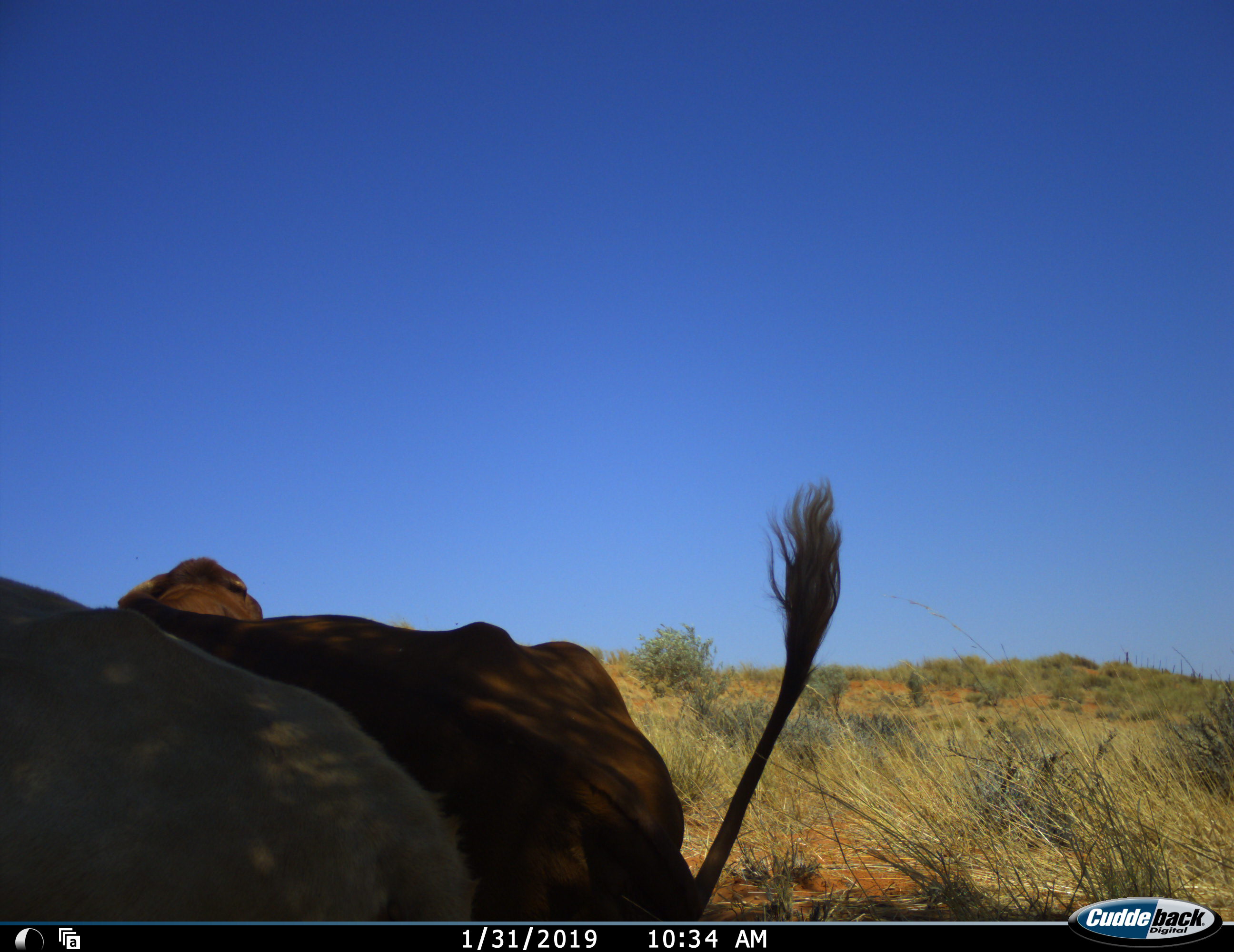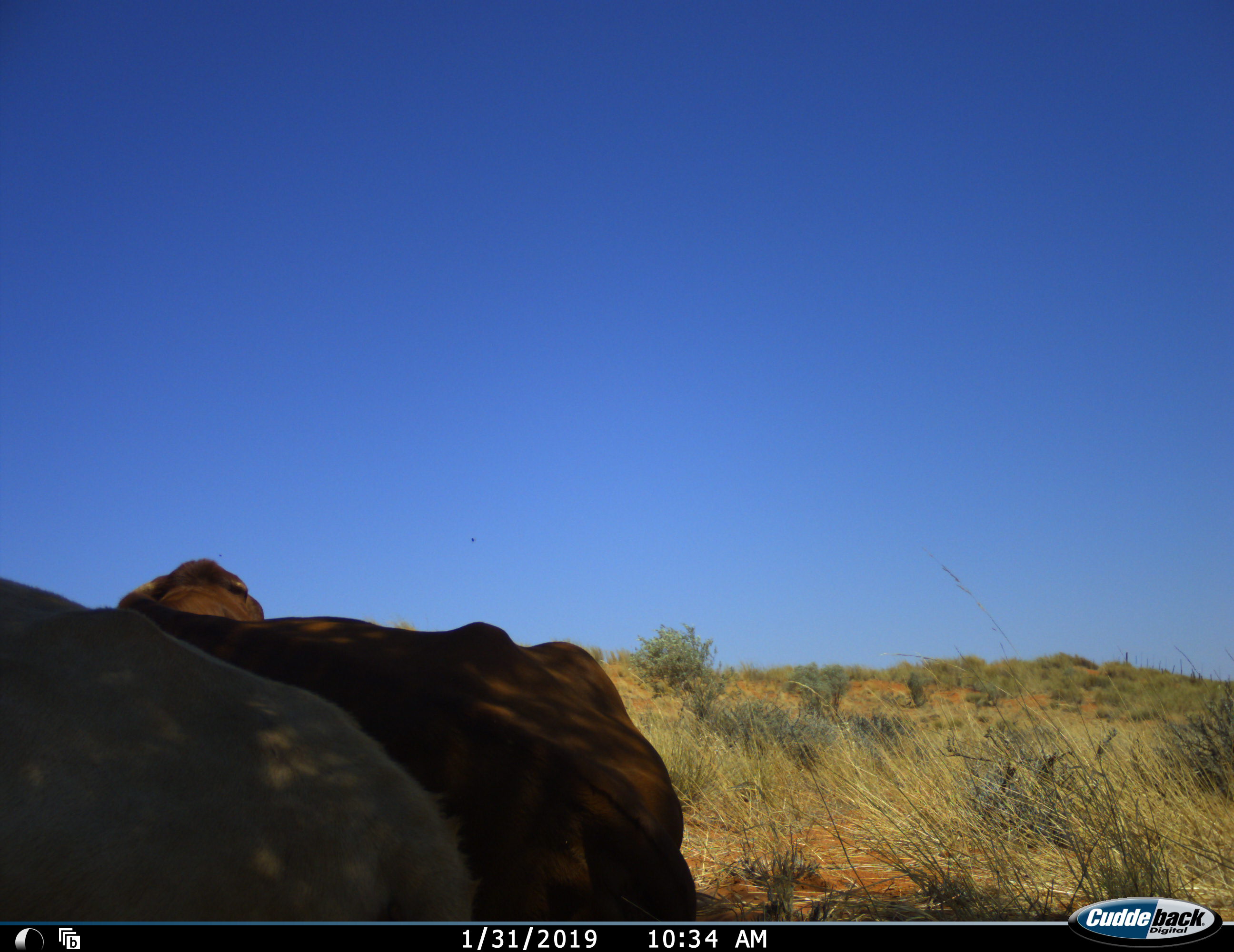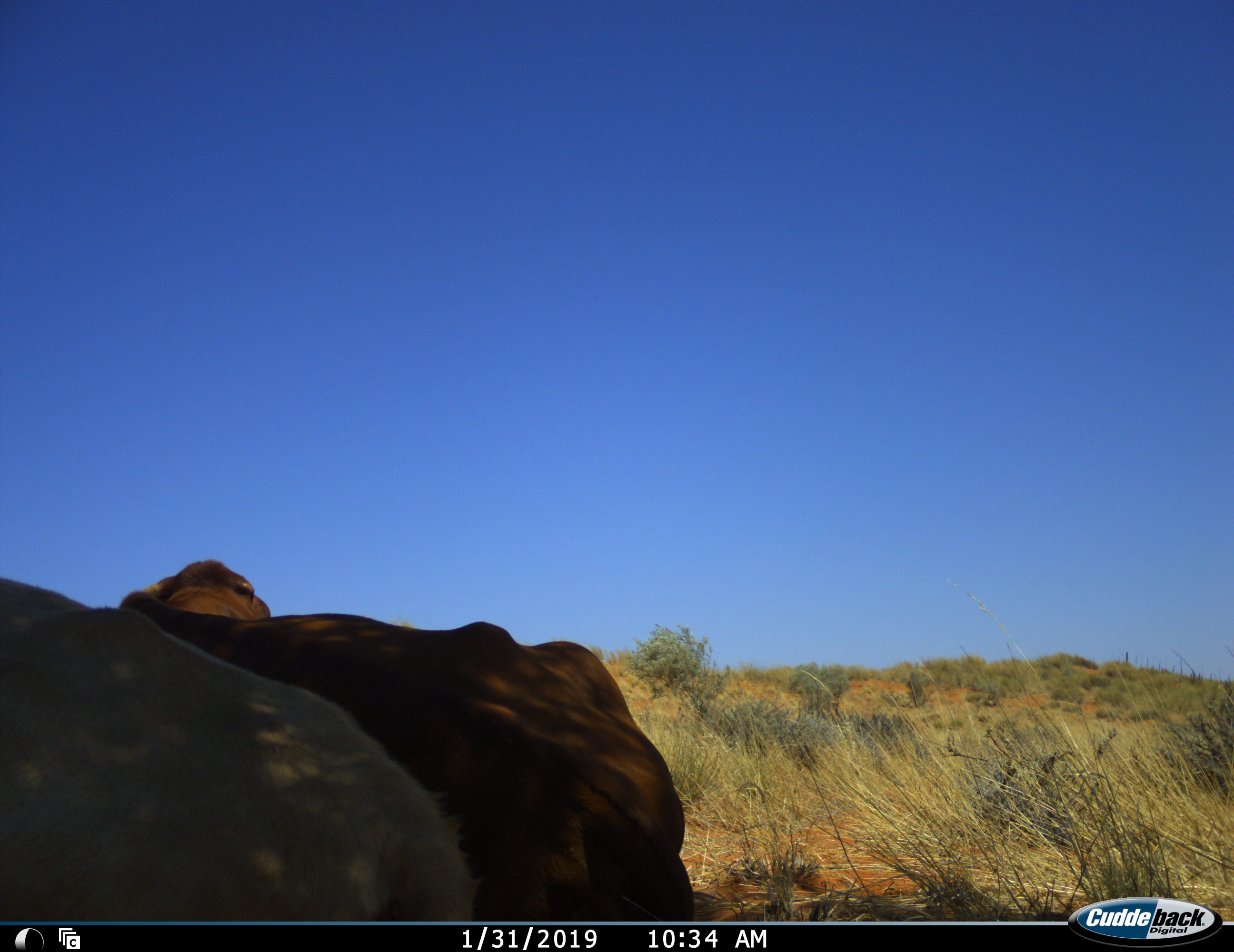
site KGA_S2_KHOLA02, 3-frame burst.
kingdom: Animalia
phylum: Chordata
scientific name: Vertebrata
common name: domestic animal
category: domesticanimal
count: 2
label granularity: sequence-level